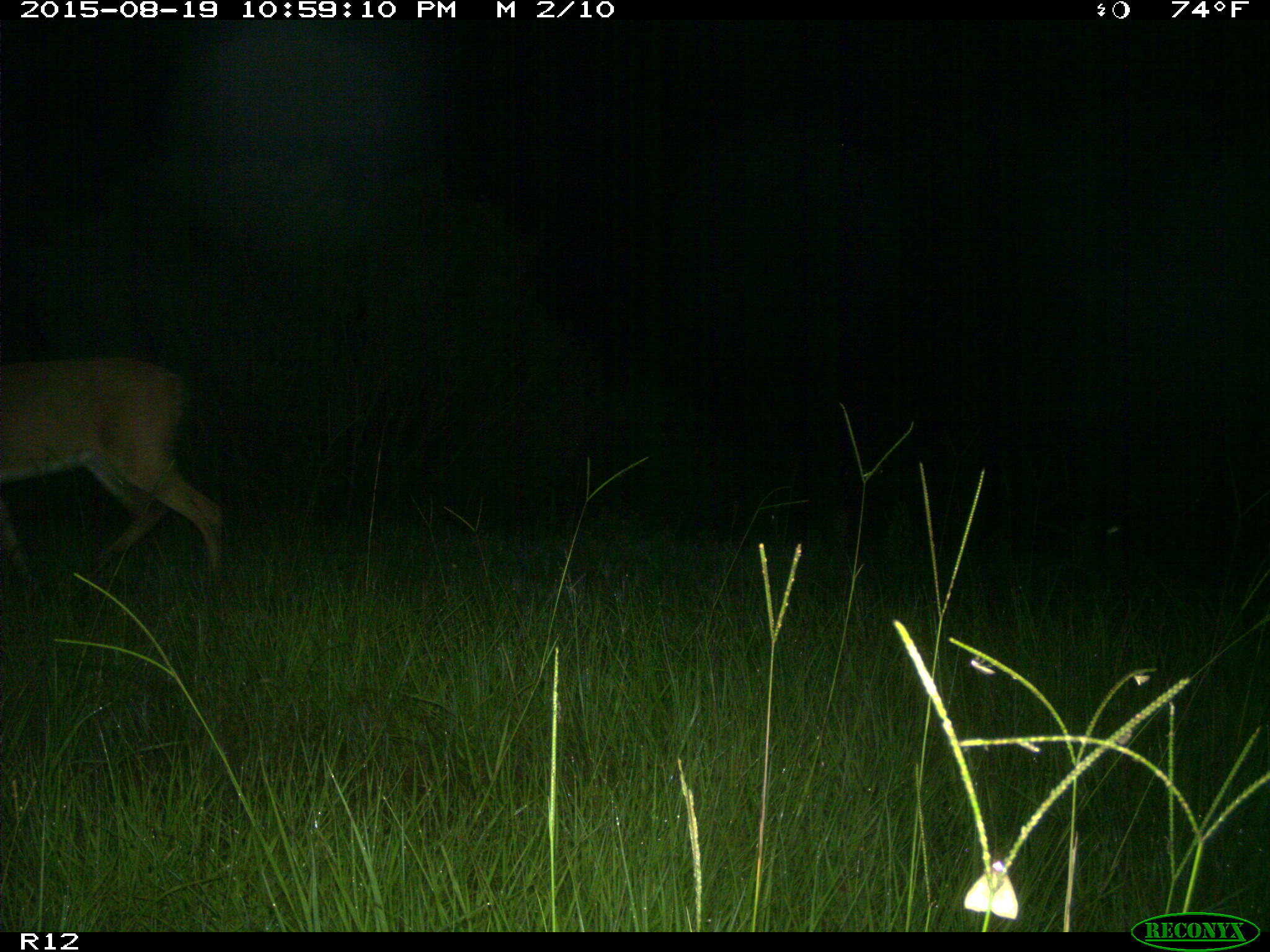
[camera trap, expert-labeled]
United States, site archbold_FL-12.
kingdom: Animalia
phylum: Chordata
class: Mammalia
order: Artiodactyla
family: Cervidae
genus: Odocoileus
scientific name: Odocoileus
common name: deer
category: unidentified deer